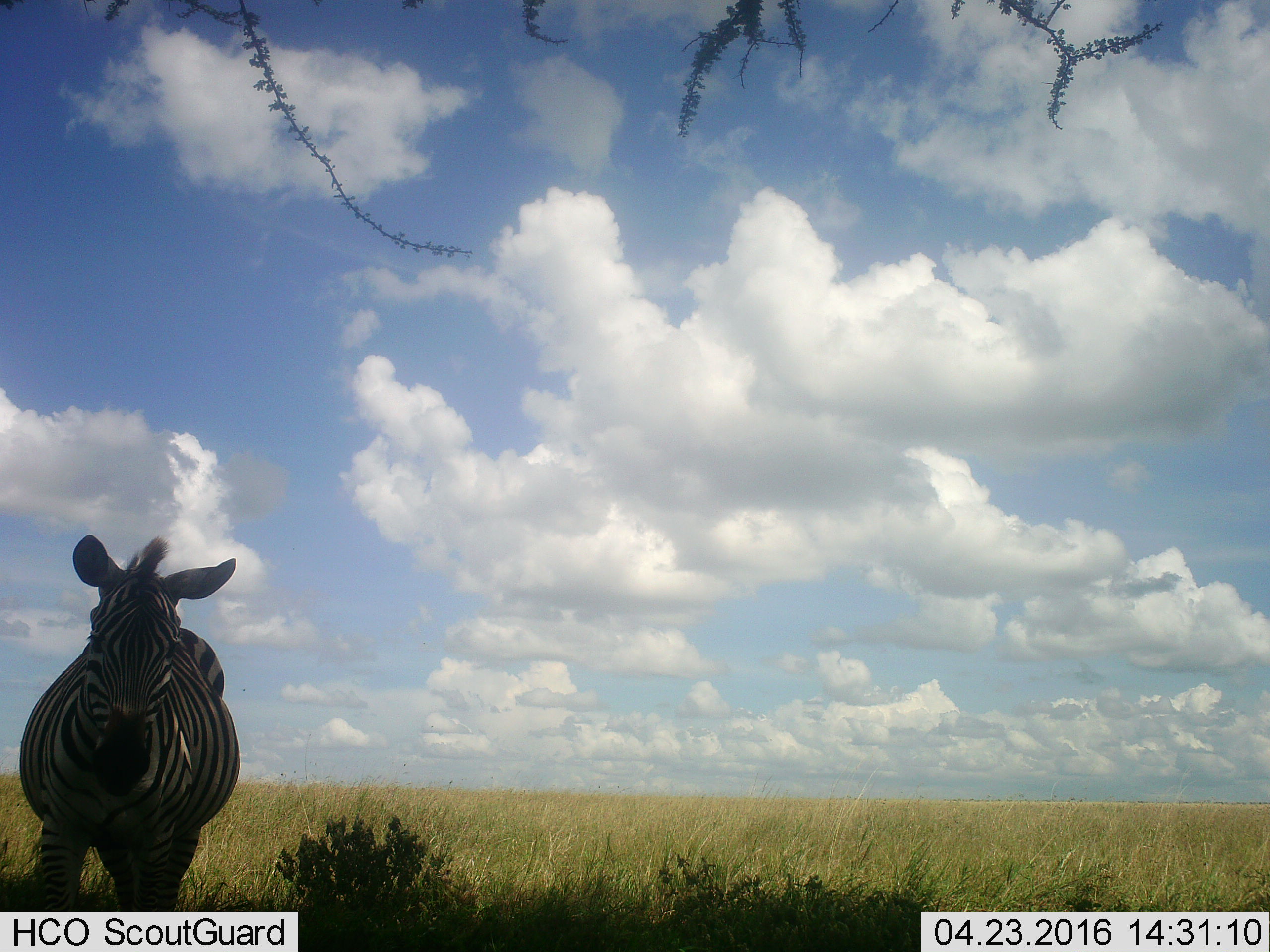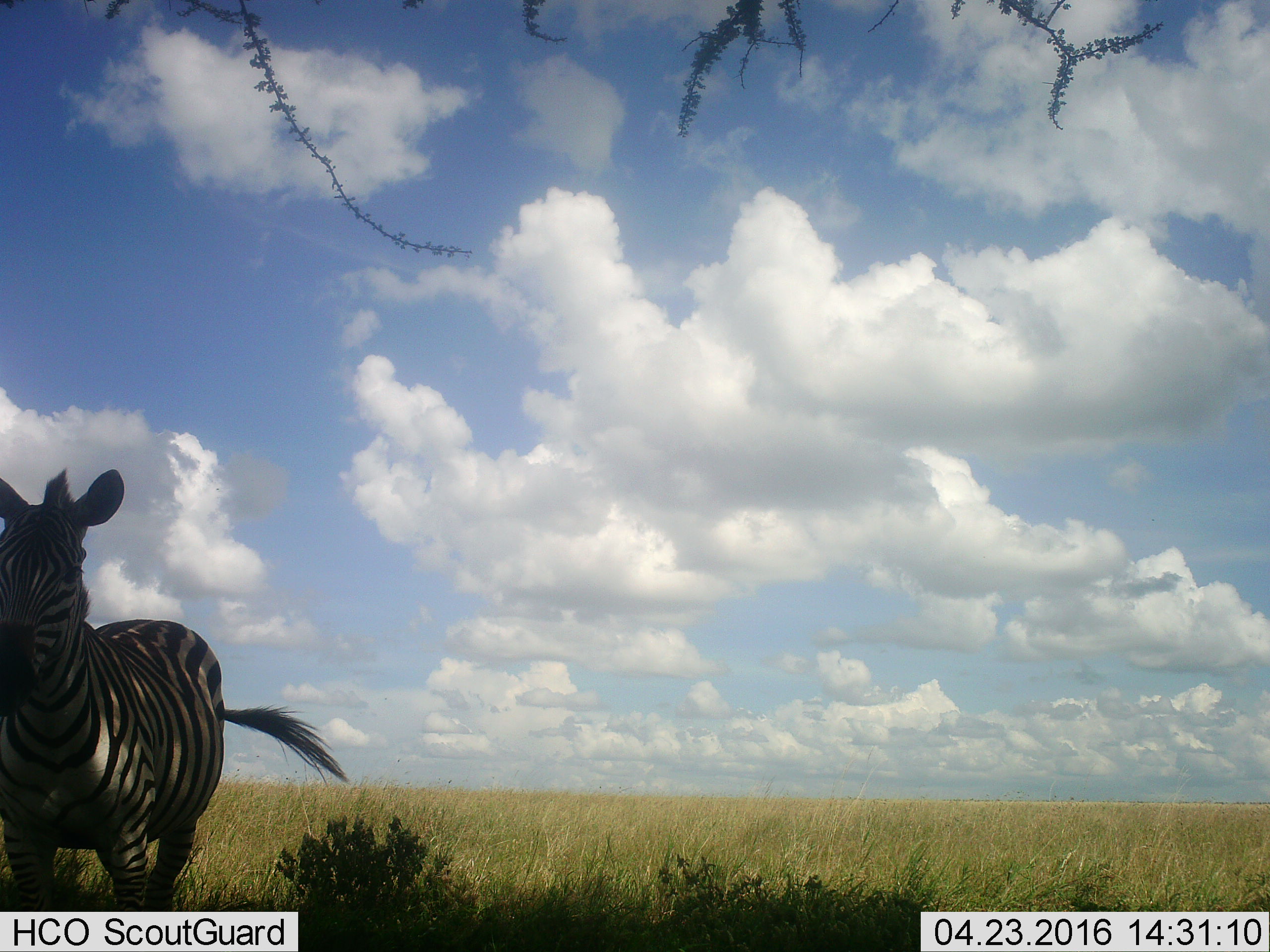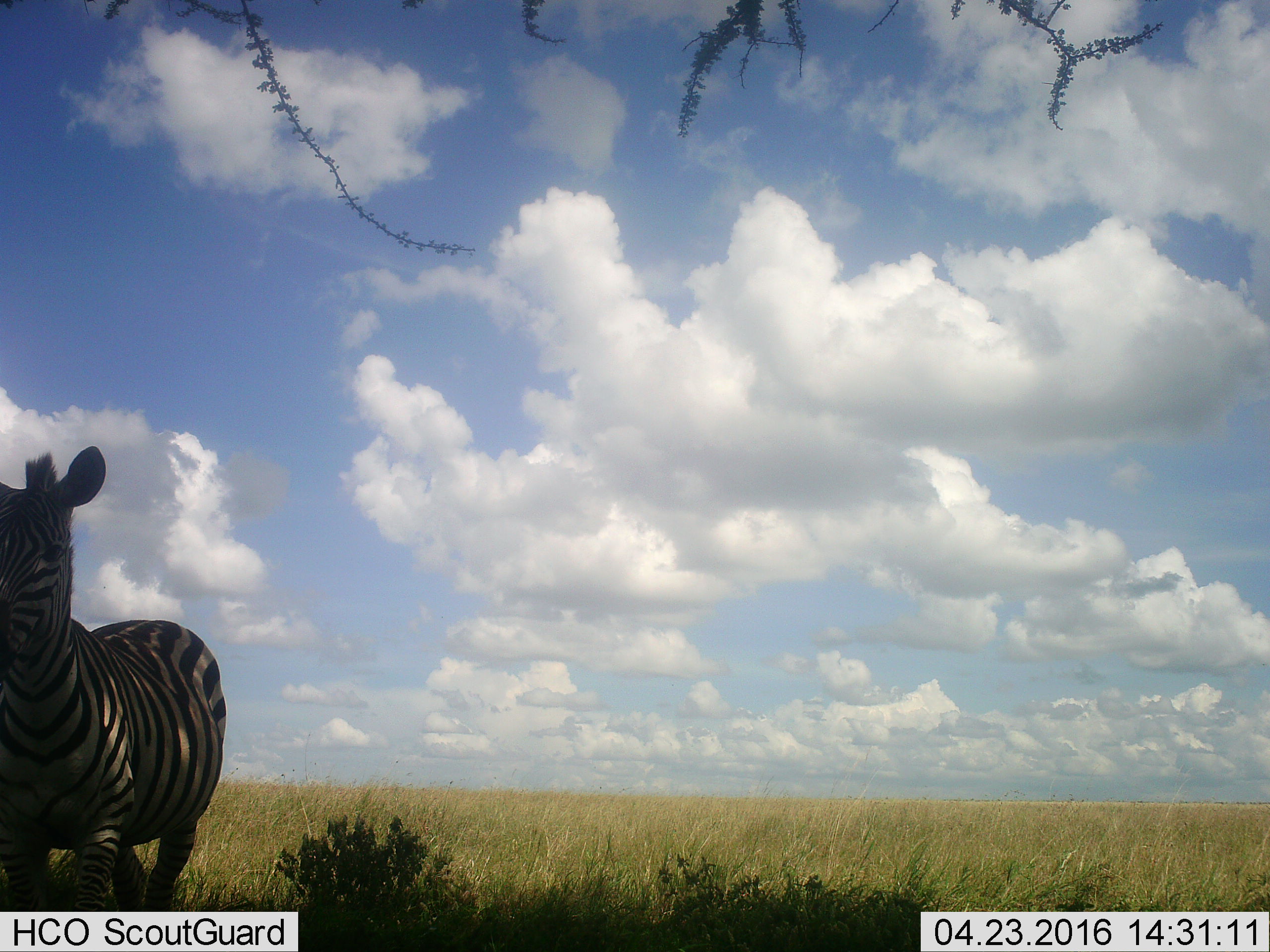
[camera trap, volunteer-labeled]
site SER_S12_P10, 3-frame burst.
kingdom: Animalia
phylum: Chordata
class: Mammalia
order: Perissodactyla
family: Equidae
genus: Equus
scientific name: Equus quagga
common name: plains zebra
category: zebraplains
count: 1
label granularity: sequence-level